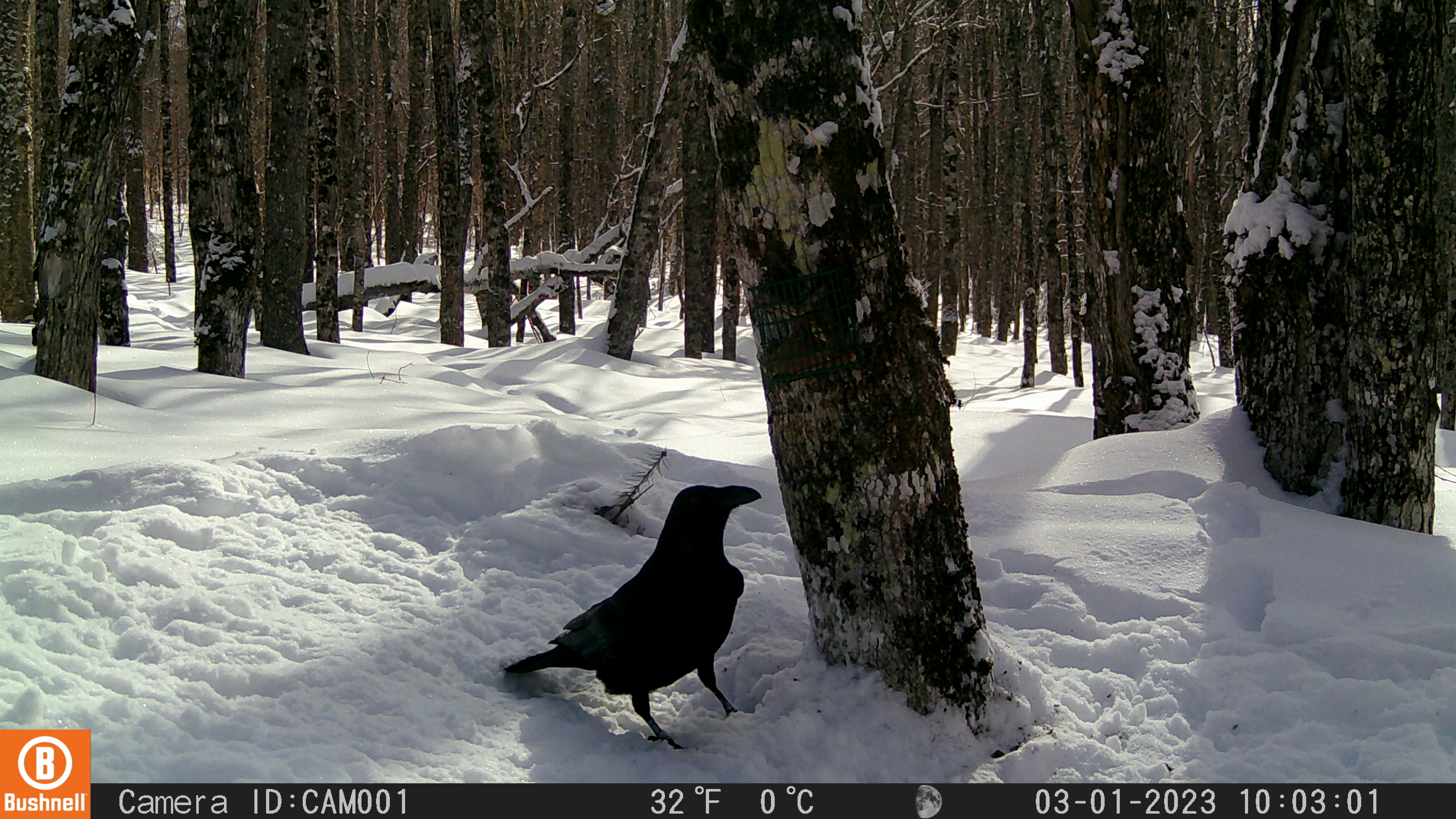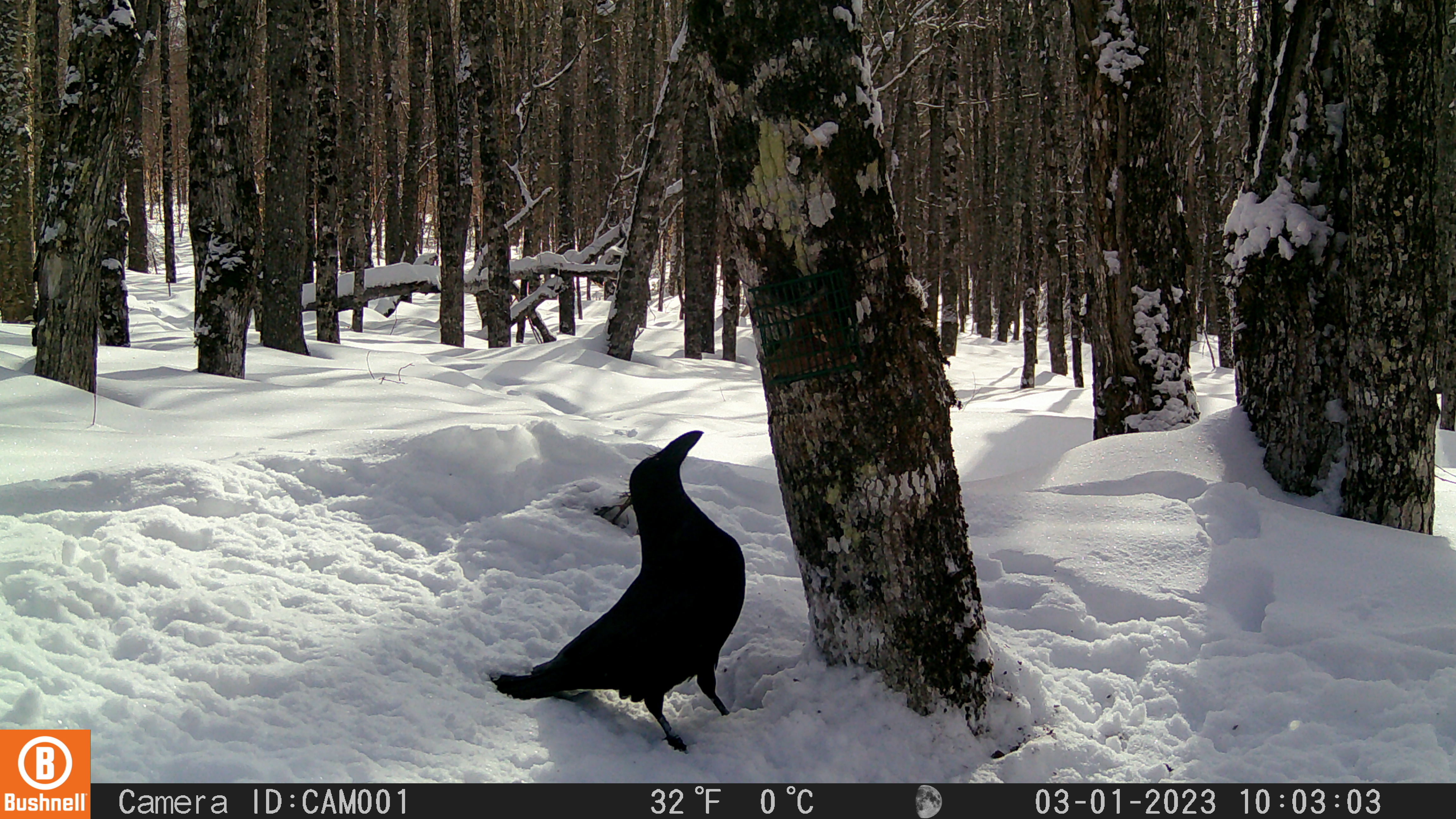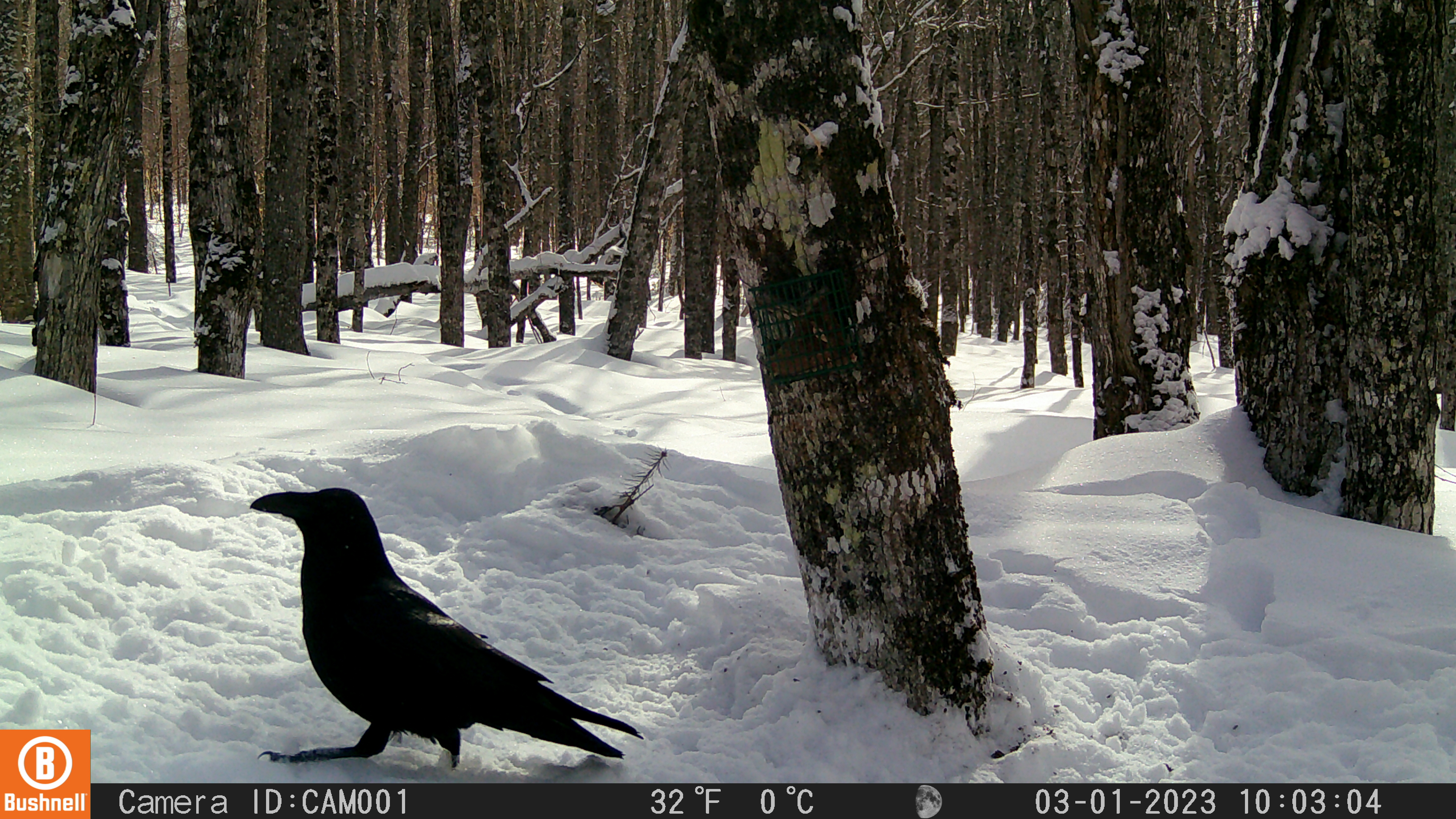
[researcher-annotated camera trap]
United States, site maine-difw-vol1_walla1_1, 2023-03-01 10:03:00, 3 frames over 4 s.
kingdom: Animalia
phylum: Chordata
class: Aves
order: Passeriformes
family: Corvidae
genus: Corvus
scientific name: Corvus corax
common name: common raven